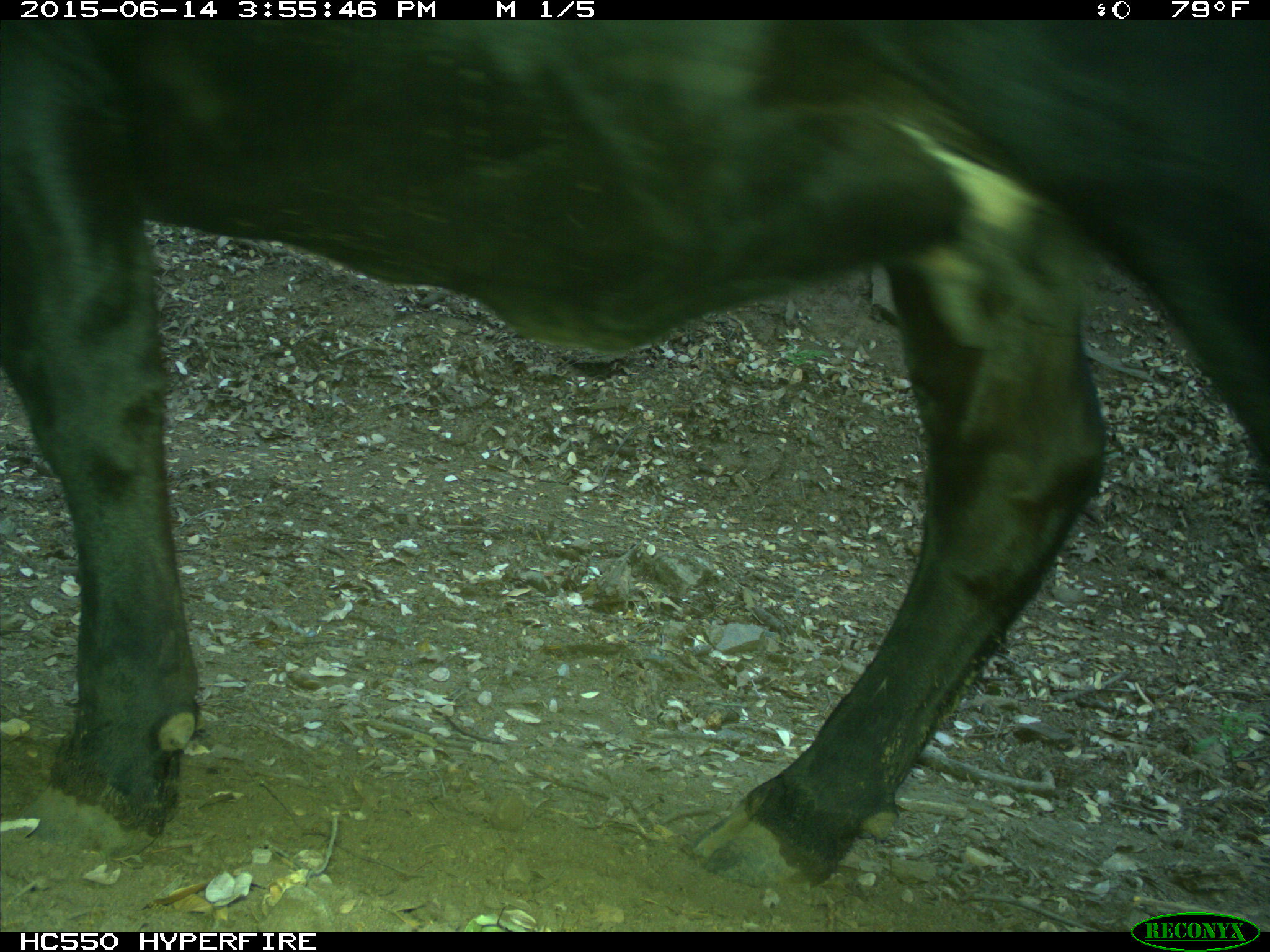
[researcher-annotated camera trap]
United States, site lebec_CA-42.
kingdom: Animalia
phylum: Chordata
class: Mammalia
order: Artiodactyla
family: Bovidae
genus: Bos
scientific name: Bos taurus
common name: domestic cow